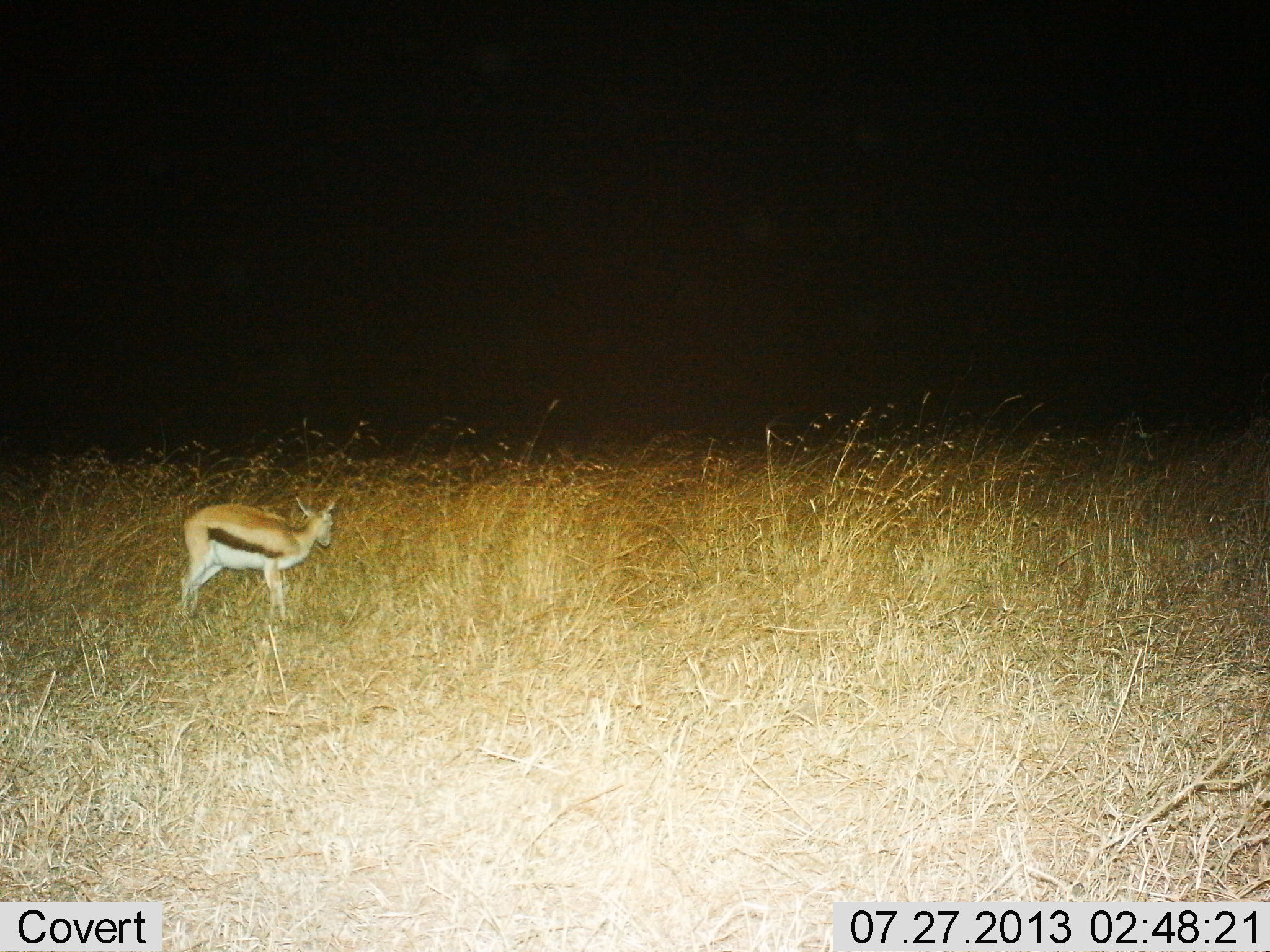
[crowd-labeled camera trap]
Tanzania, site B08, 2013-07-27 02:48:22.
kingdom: Animalia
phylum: Chordata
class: Mammalia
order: Artiodactyla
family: Bovidae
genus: Eudorcas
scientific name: Eudorcas thomsonii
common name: thomson's gazelle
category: gazellethomsons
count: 1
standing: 81%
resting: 3%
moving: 3%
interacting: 0%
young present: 11%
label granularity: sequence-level